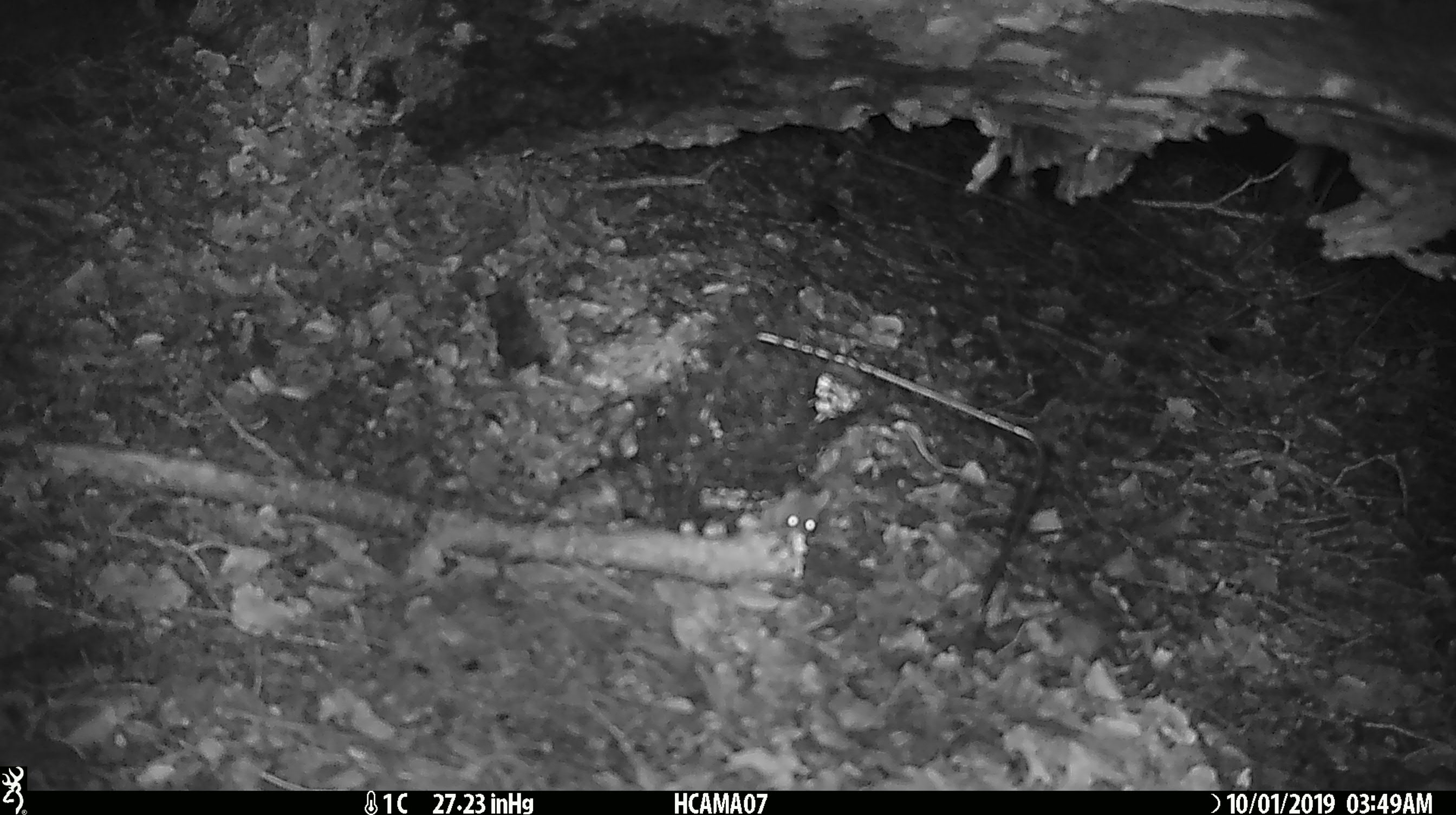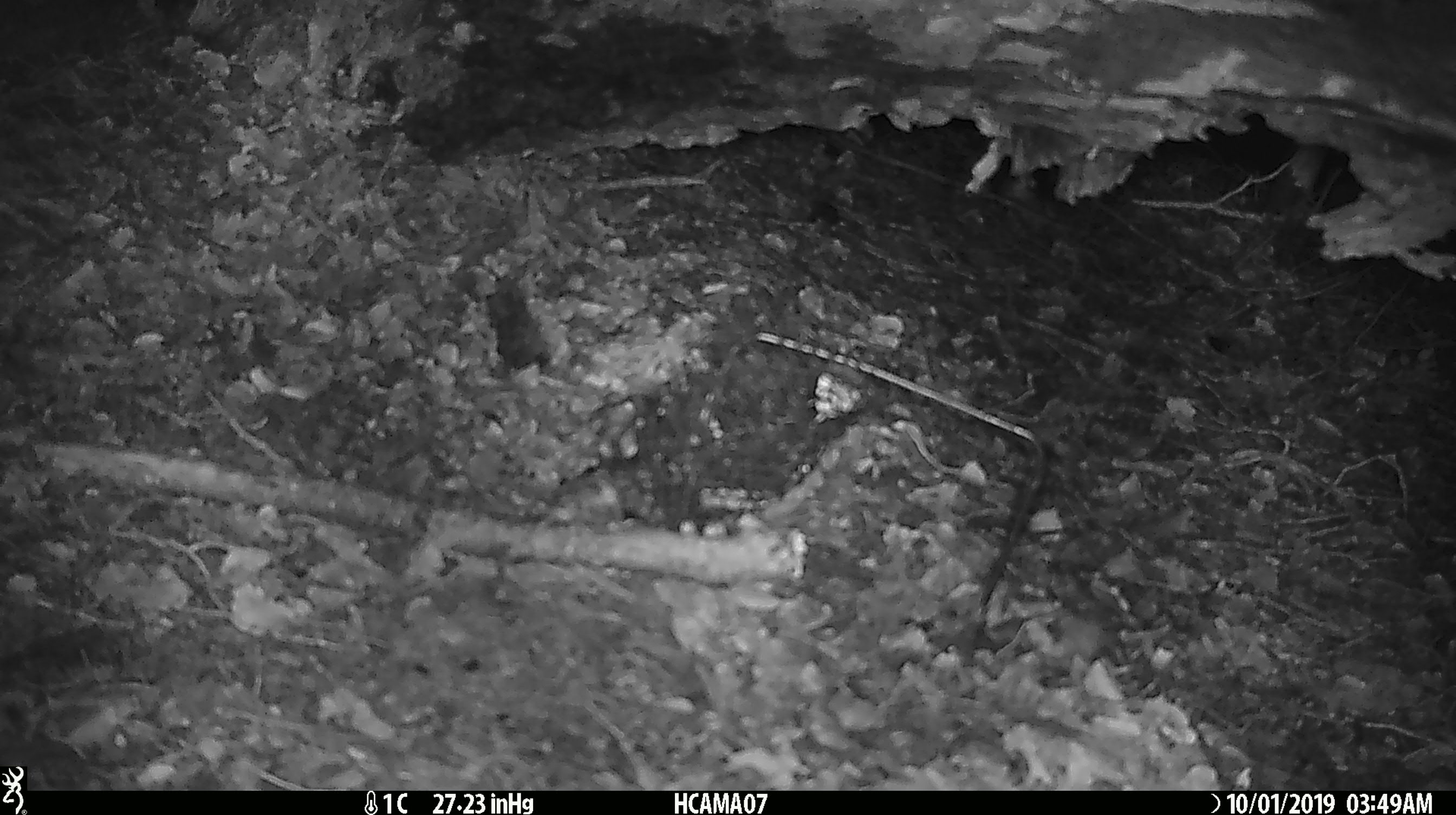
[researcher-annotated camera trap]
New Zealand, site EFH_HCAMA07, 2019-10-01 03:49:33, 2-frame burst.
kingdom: Animalia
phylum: Chordata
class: Mammalia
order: Rodentia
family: Muridae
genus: Mus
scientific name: Mus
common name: mouse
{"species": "mouse (Mus)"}